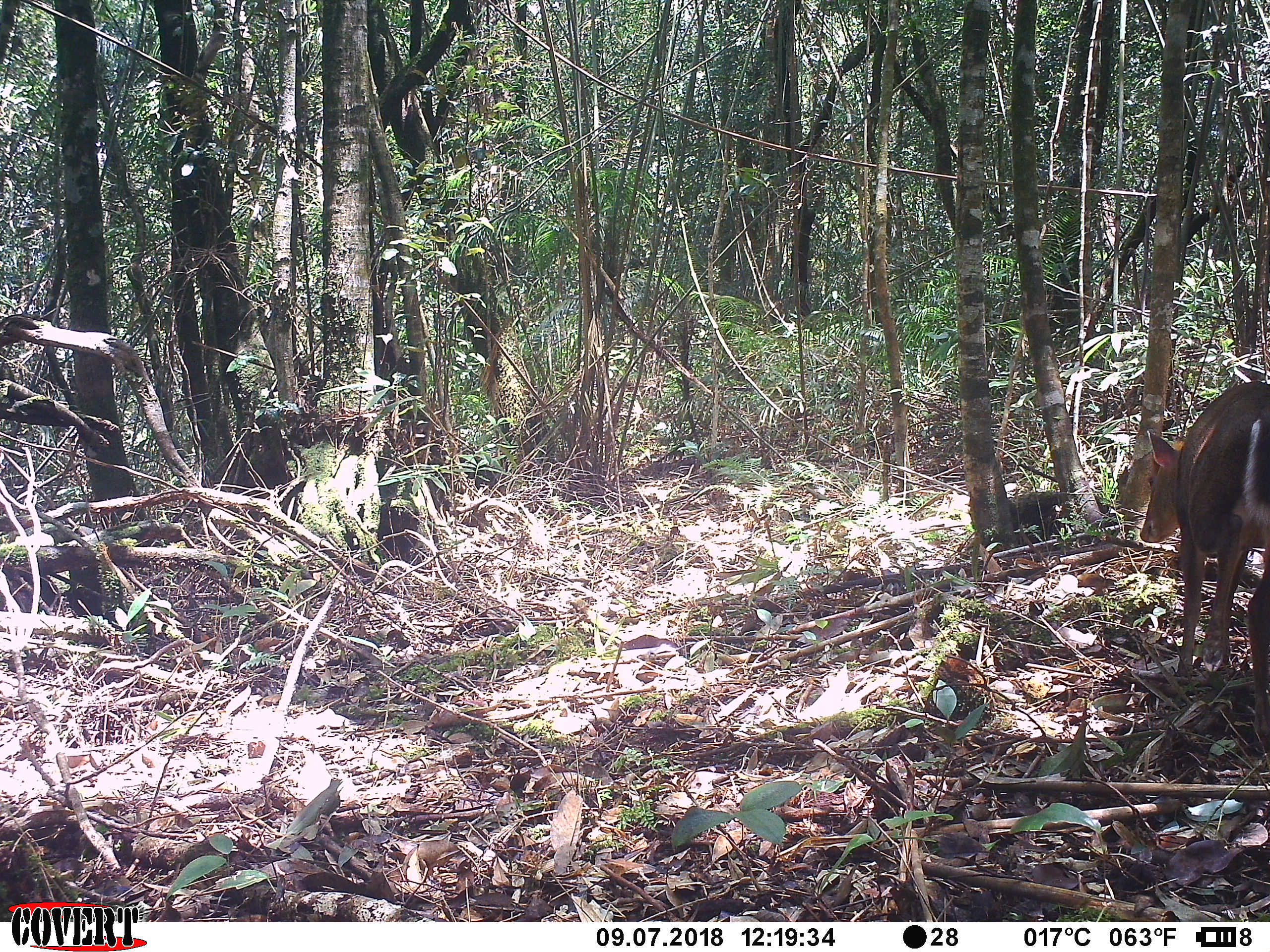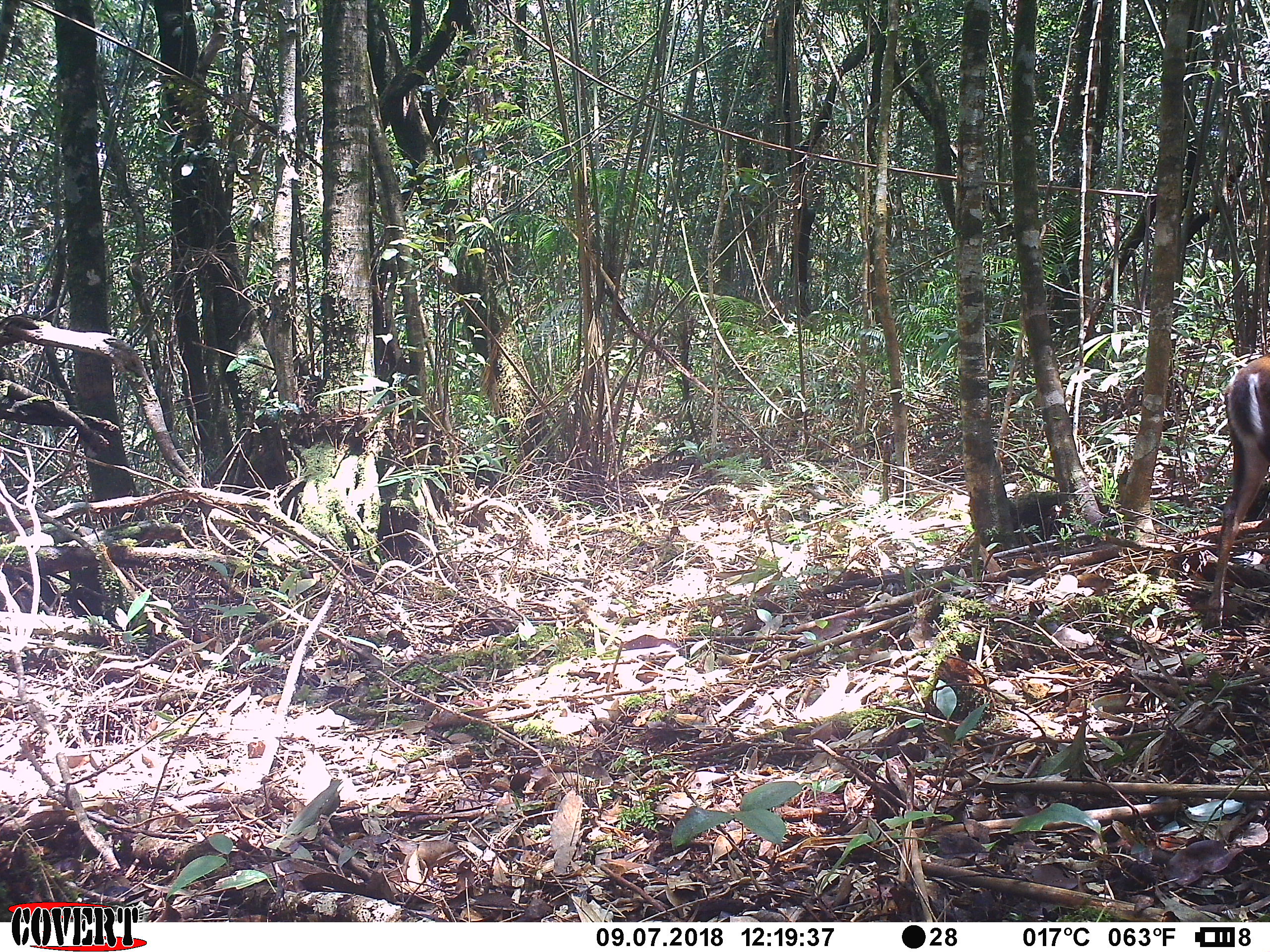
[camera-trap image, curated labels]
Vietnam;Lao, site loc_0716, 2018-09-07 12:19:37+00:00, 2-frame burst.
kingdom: Animalia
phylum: Chordata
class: Mammalia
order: Artiodactyla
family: Cervidae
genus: Muntiacus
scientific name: Muntiacus rooseveltorum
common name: roosevelt's muntjac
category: roosevelts muntjac group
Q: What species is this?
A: Roosevelts muntjac group (roosevelt's muntjac) (Muntiacus rooseveltorum).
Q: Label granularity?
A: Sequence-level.